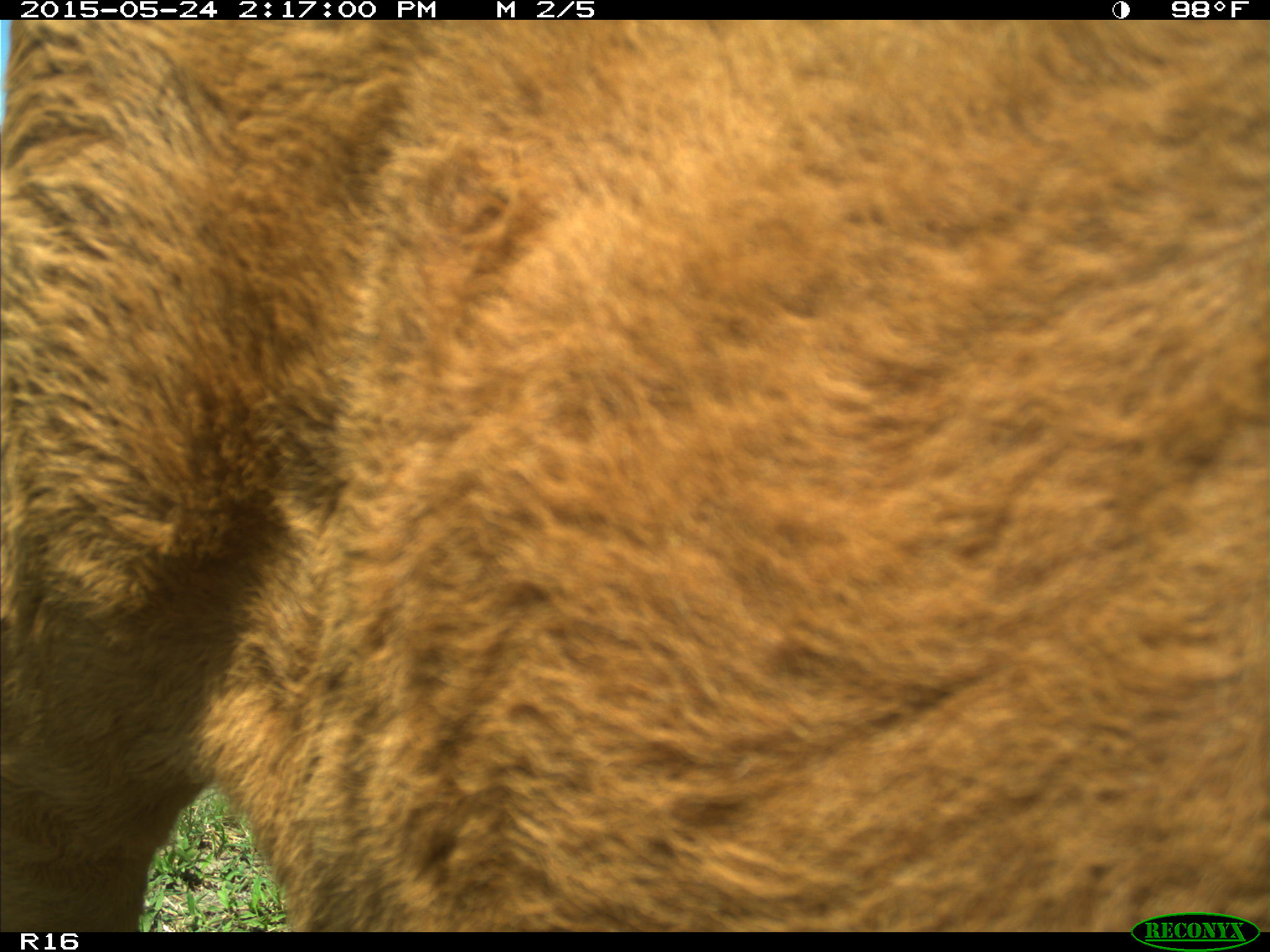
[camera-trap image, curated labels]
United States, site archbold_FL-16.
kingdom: Animalia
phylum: Chordata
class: Mammalia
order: Artiodactyla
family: Bovidae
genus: Bos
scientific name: Bos taurus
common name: domestic cow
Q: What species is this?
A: Bos taurus (domestic cow).